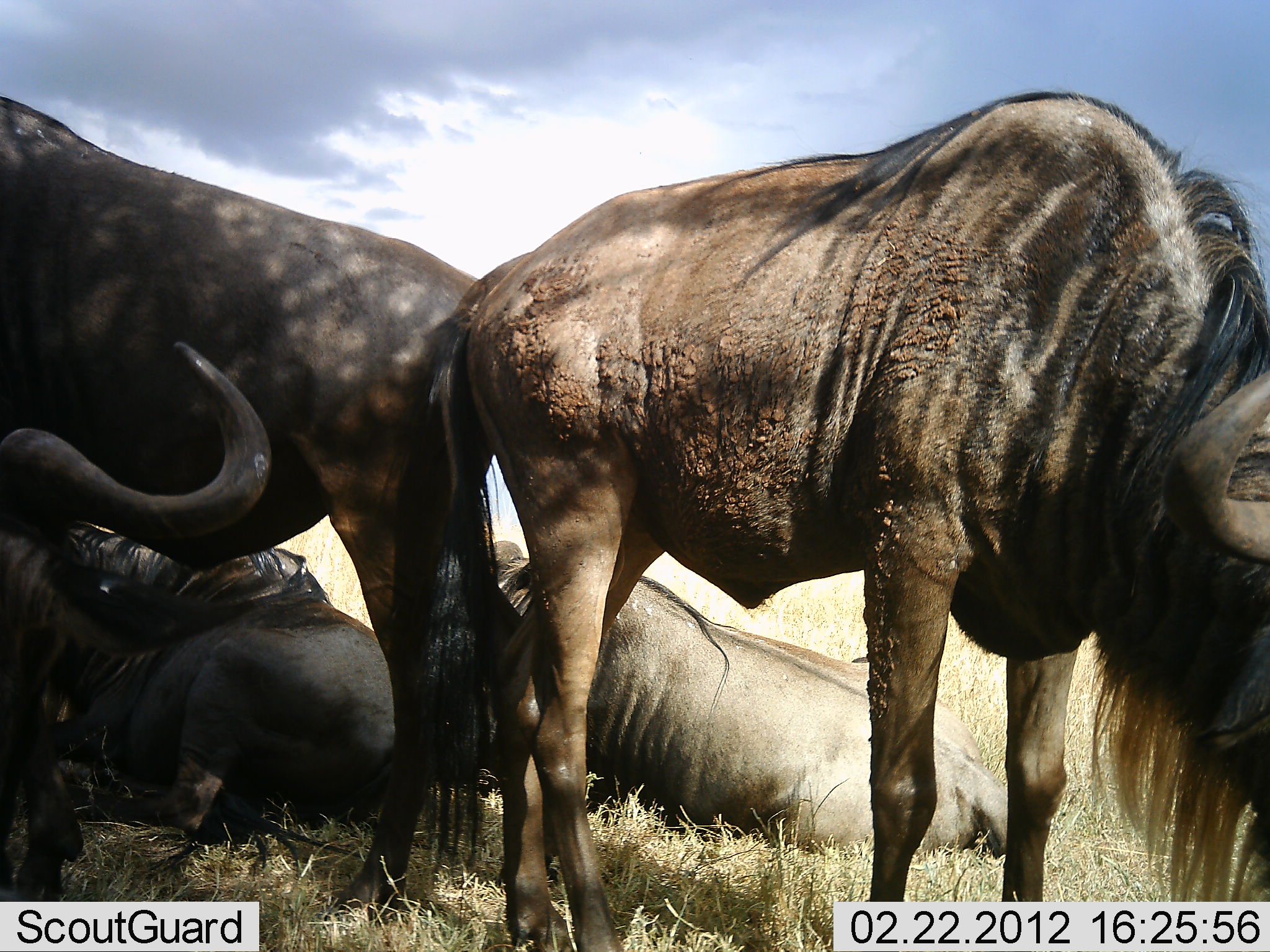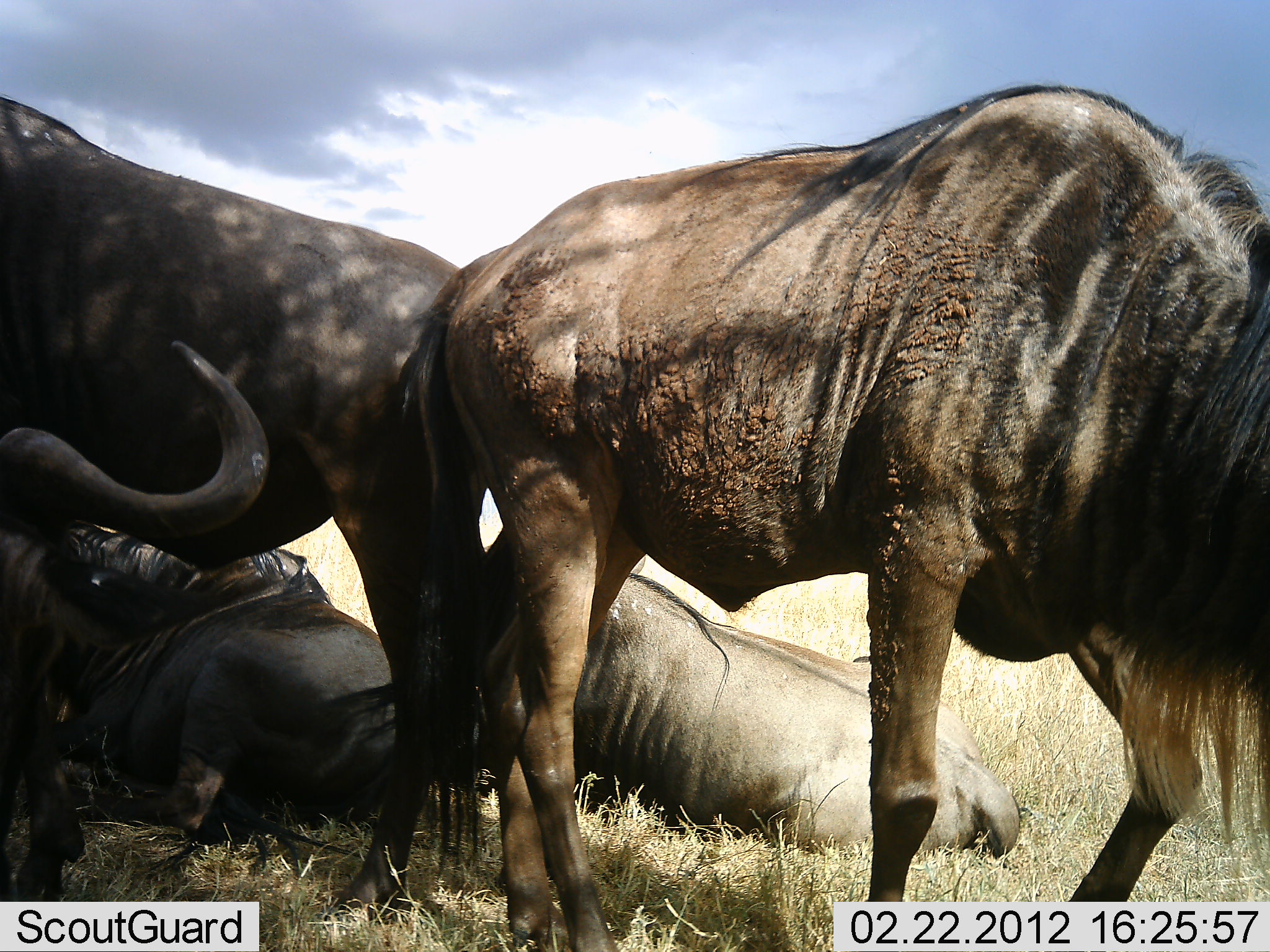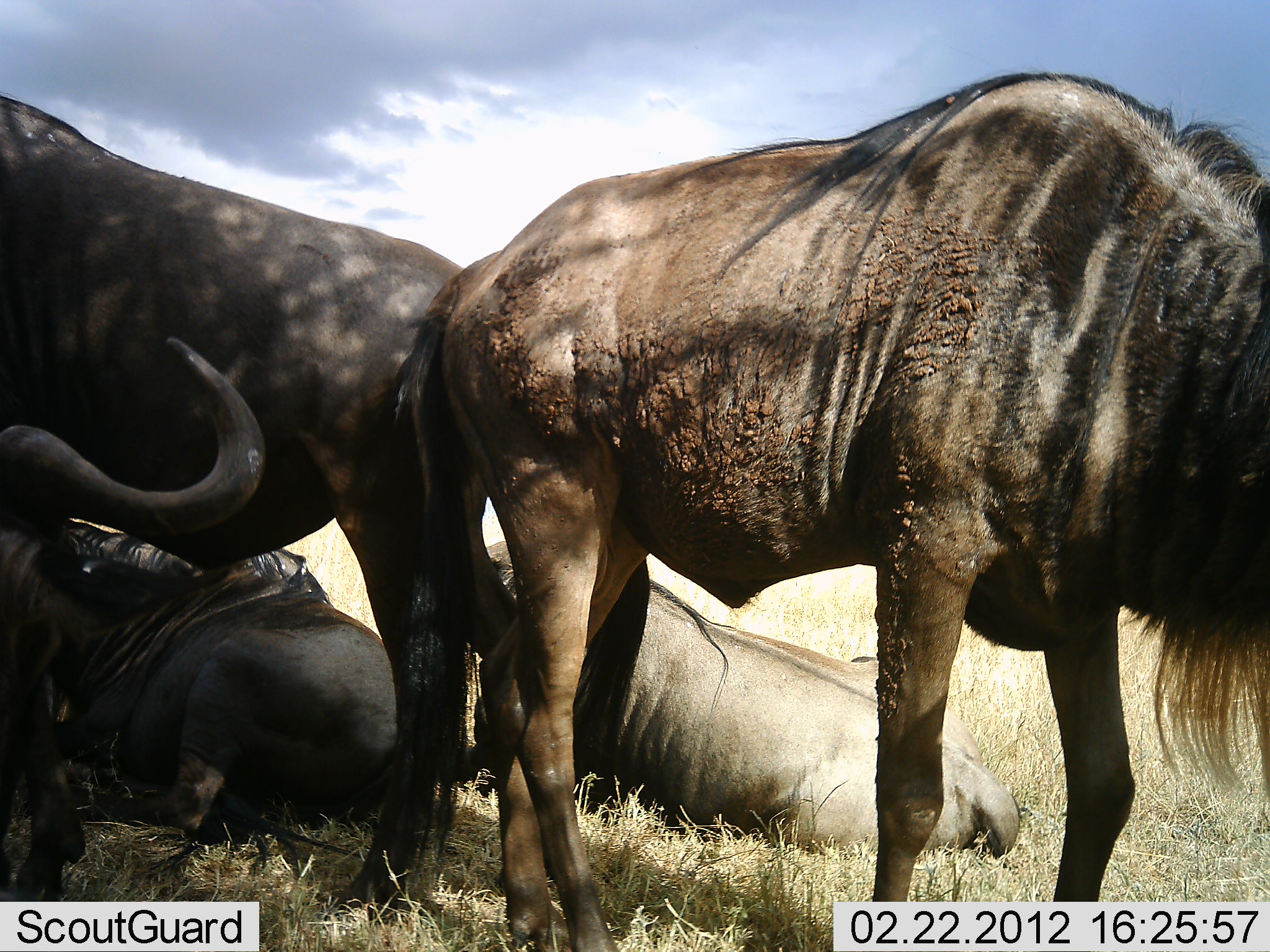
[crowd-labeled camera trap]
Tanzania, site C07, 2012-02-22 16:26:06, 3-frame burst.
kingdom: Animalia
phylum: Chordata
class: Mammalia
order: Artiodactyla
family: Bovidae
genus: Connochaetes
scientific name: Connochaetes taurinus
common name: blue wildebeest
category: wildebeest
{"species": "wildebeest (blue wildebeest) (Connochaetes taurinus)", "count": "5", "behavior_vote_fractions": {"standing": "88%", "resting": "100%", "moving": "6%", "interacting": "0%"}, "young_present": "0%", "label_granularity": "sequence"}